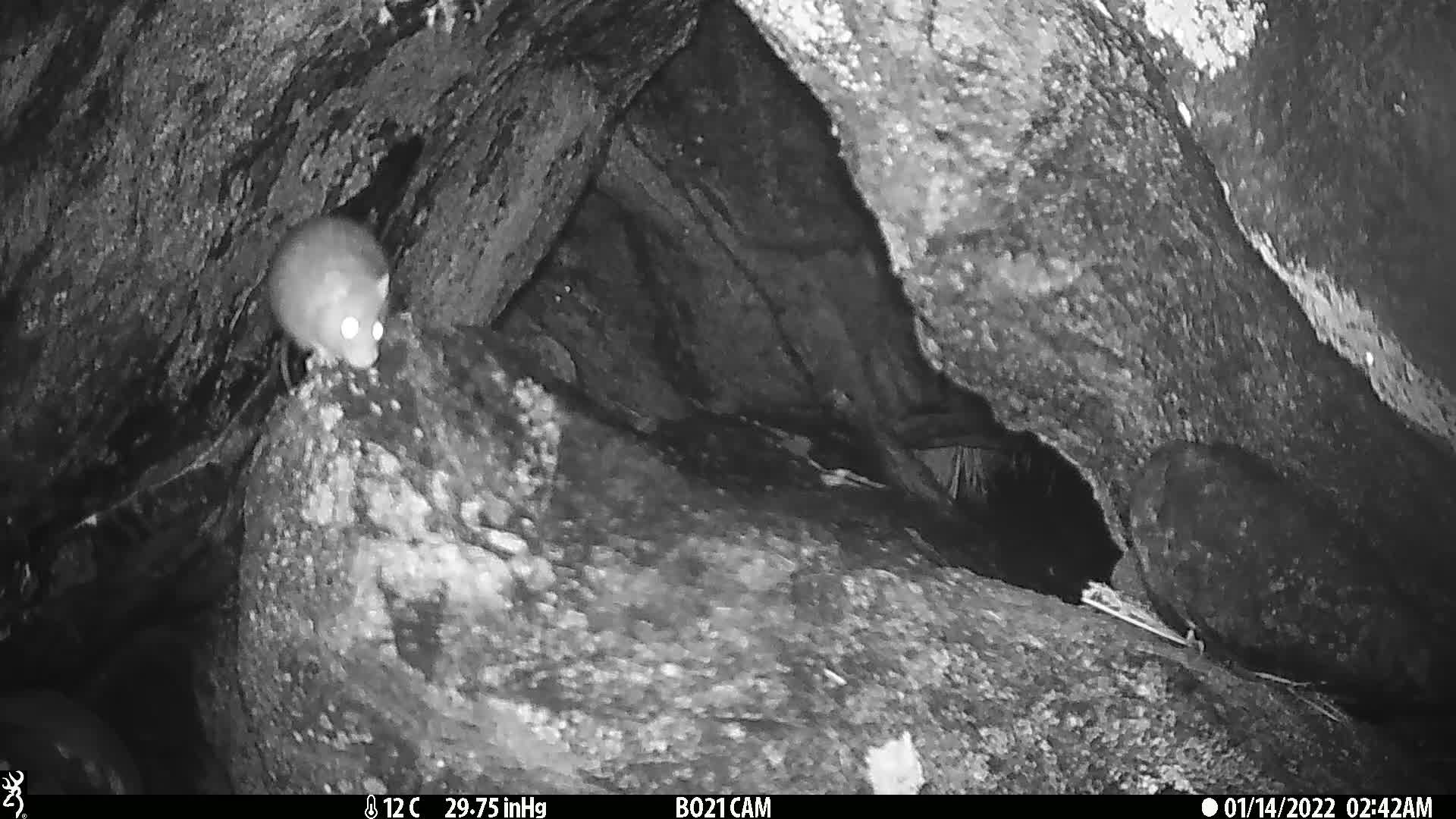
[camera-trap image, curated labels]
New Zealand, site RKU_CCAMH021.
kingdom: Animalia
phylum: Chordata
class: Mammalia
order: Rodentia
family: Muridae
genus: Rattus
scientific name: Rattus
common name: rat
Rat (Rattus).